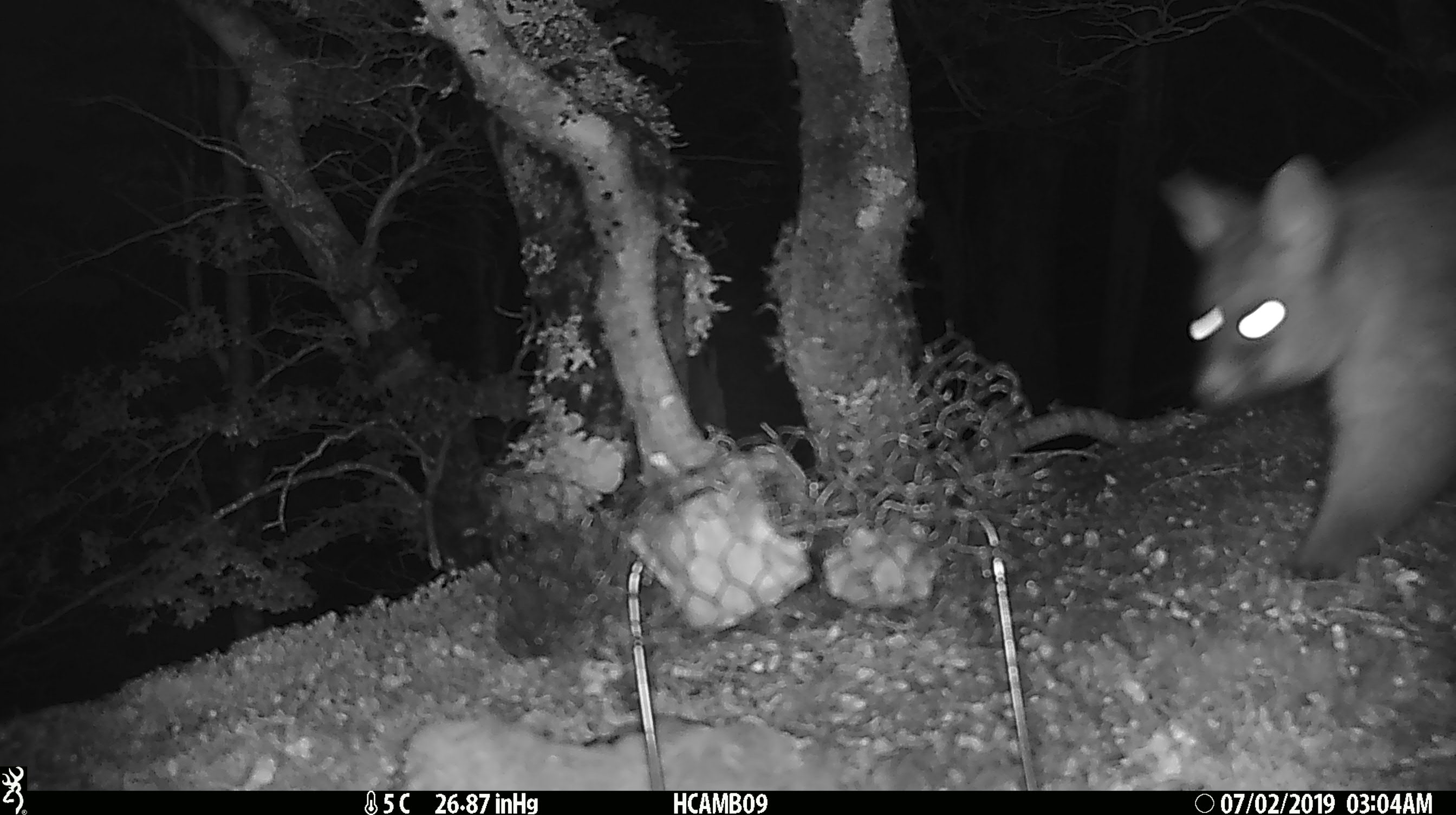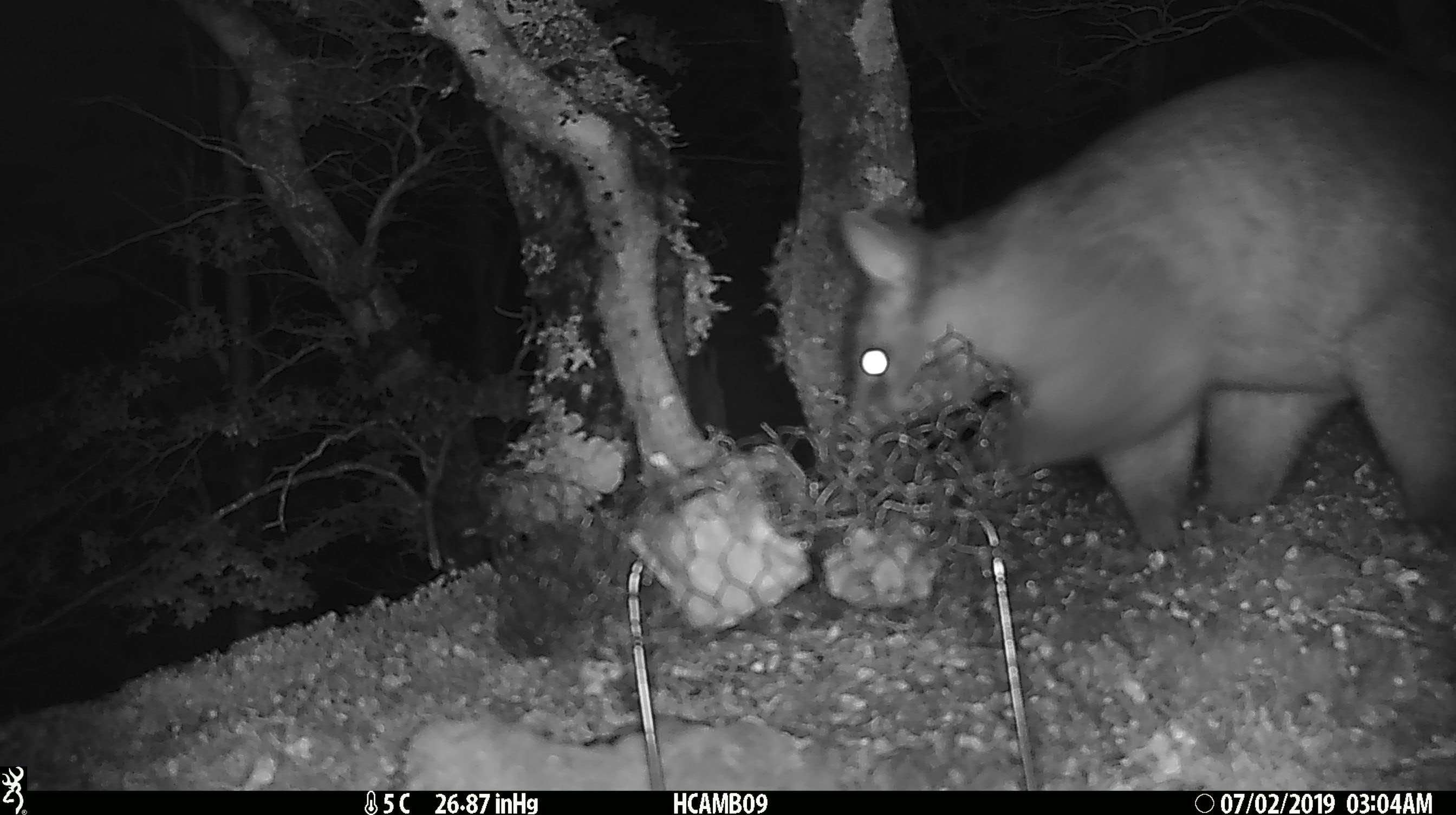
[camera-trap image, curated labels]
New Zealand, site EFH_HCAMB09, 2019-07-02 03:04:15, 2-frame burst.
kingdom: Animalia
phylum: Chordata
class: Mammalia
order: Diprotodontia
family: Phalangeridae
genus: Trichosurus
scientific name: Trichosurus vulpecula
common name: common brushtail possum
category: possum